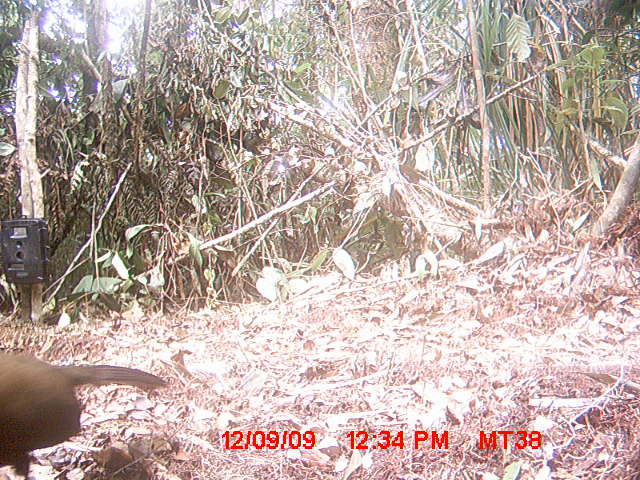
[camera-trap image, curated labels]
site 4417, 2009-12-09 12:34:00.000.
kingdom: Animalia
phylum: Chordata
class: Aves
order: Cuculiformes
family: Cuculidae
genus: Coua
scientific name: Coua serriana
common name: red-breasted coua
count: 1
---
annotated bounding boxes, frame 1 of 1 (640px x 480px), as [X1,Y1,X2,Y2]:
coua serriana: [0,350,170,480]